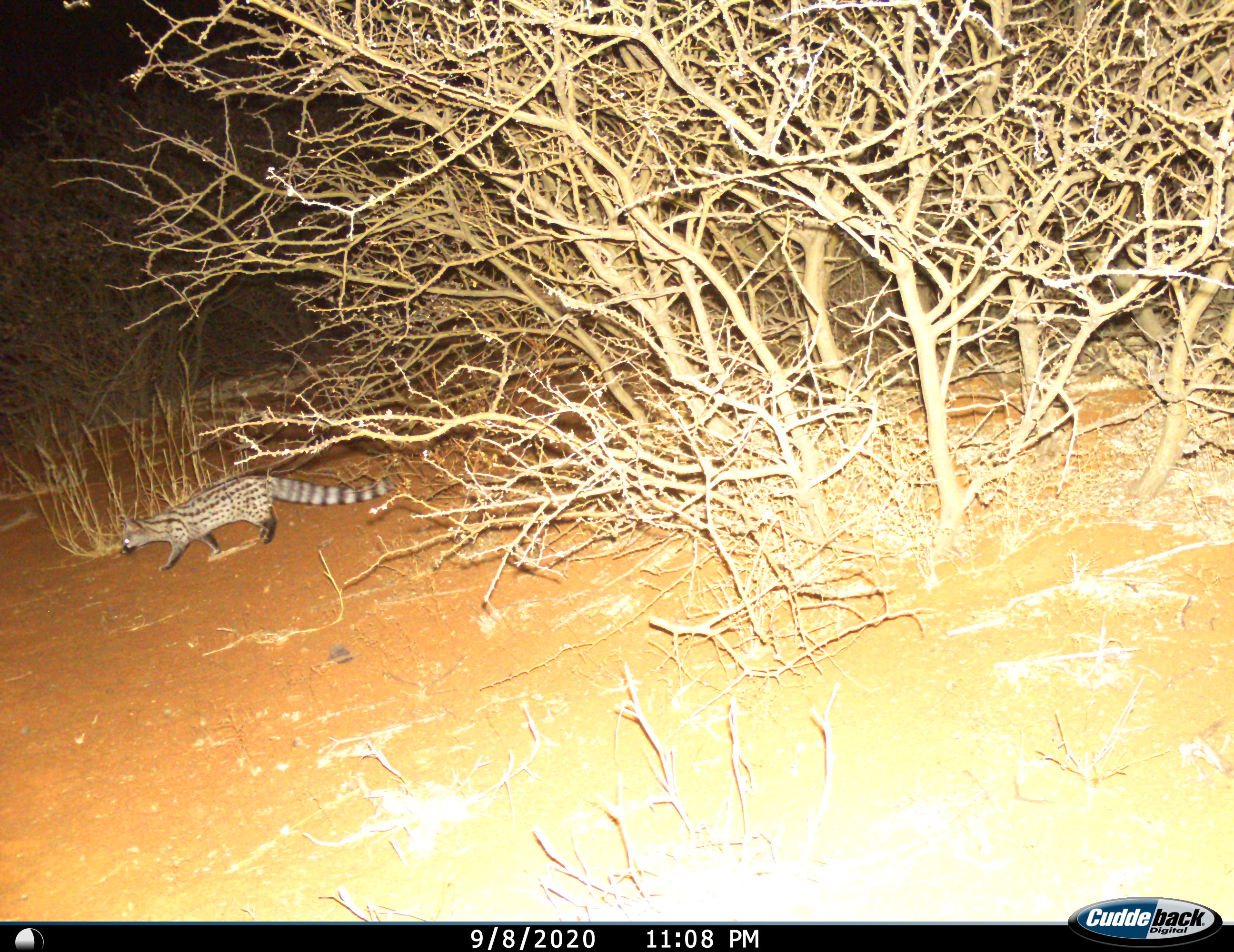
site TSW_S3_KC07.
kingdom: Animalia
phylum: Chordata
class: Mammalia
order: Carnivora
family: Viverridae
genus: Genetta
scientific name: Genetta genetta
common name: small-spotted genet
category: genetcommonsmallspotted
Genetcommonsmallspotted (small-spotted genet) (Genetta genetta), count 1. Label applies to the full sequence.